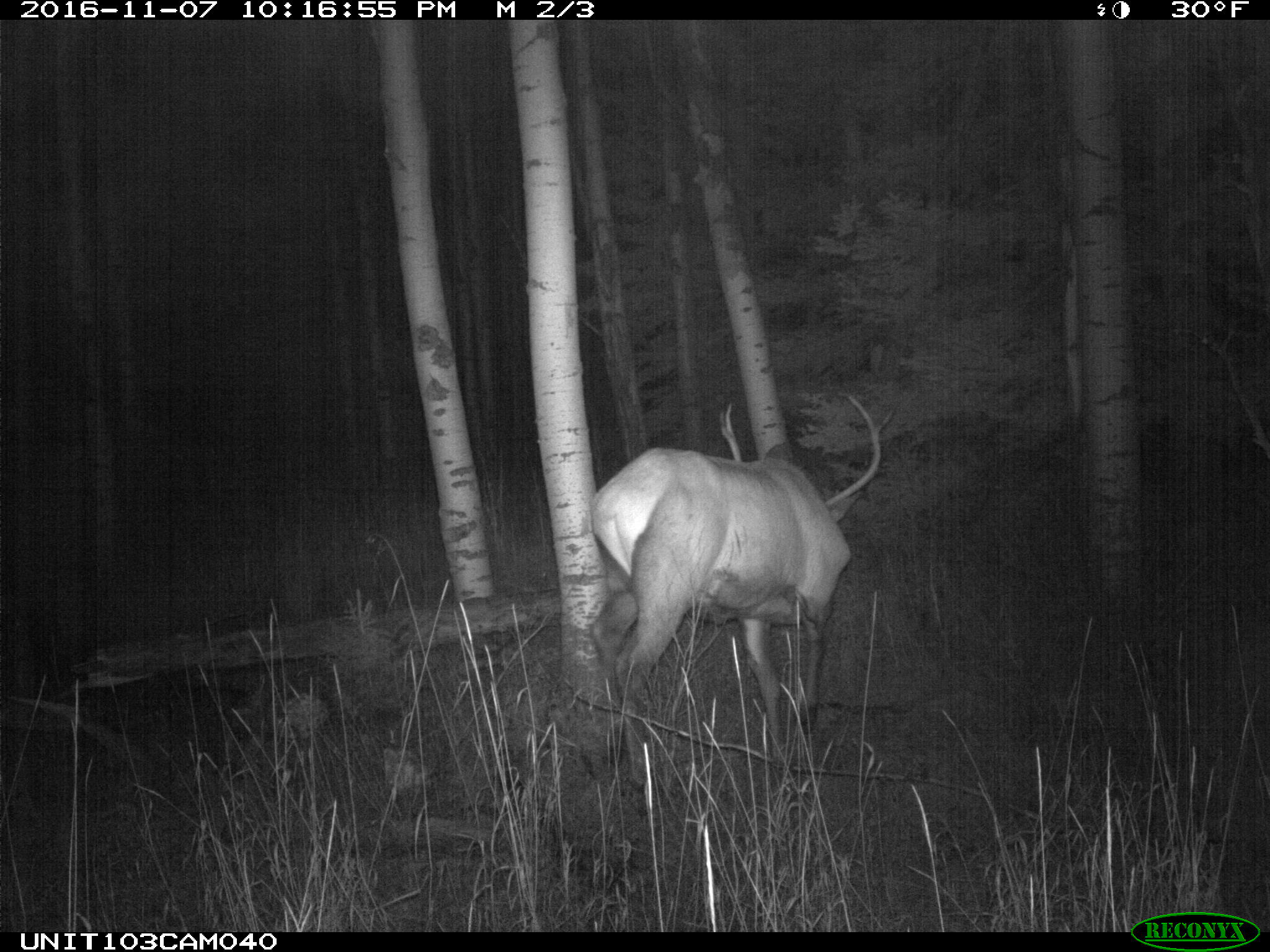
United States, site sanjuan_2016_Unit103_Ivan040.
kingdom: Animalia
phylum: Chordata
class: Mammalia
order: Artiodactyla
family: Cervidae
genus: Cervus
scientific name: Cervus elaphus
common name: red deer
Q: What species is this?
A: Cervus elaphus (red deer).